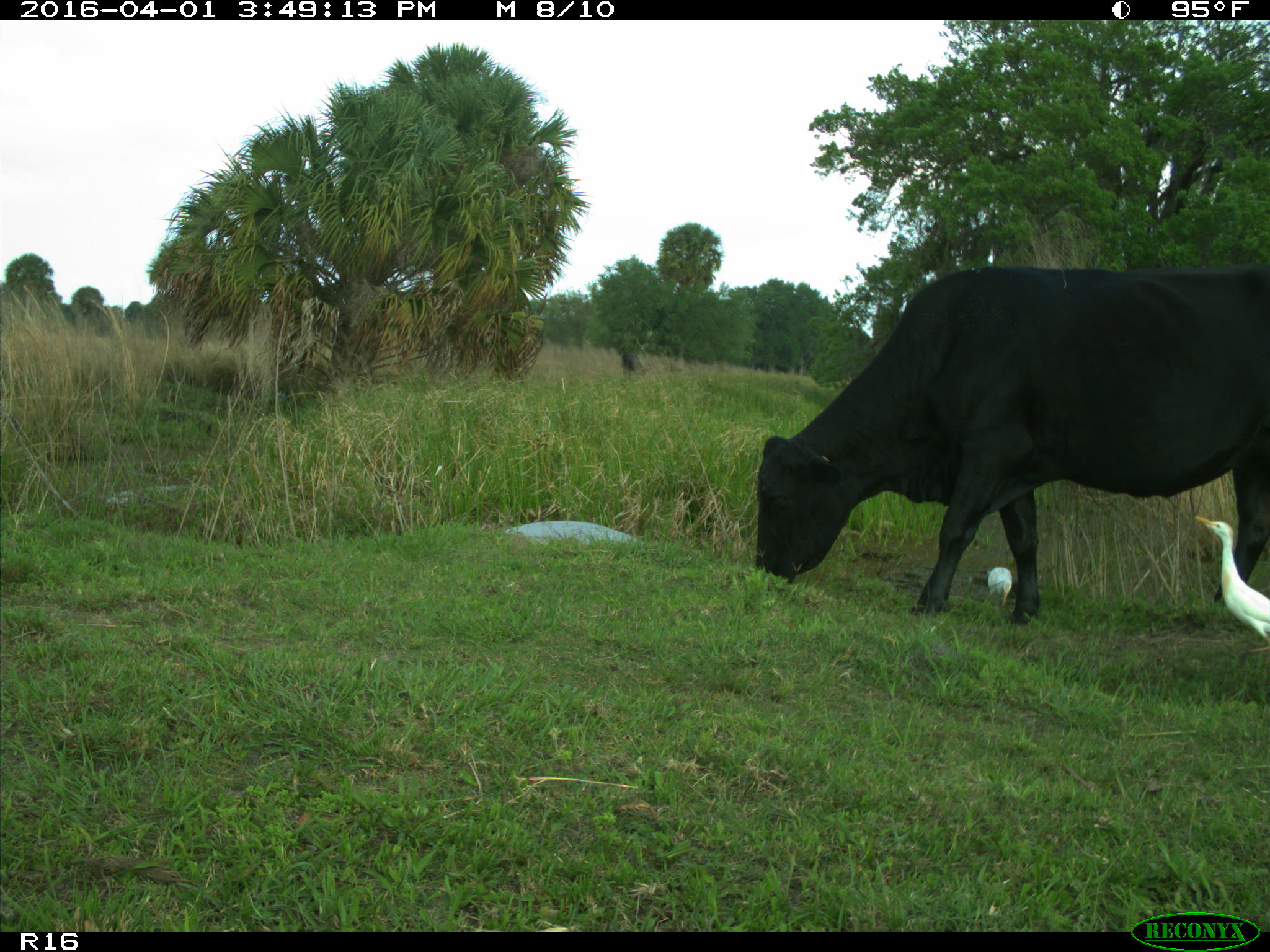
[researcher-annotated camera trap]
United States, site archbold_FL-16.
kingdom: Animalia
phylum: Chordata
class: Mammalia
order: Artiodactyla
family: Bovidae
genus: Bos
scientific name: Bos taurus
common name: domestic cow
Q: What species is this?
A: Bos taurus (domestic cow).